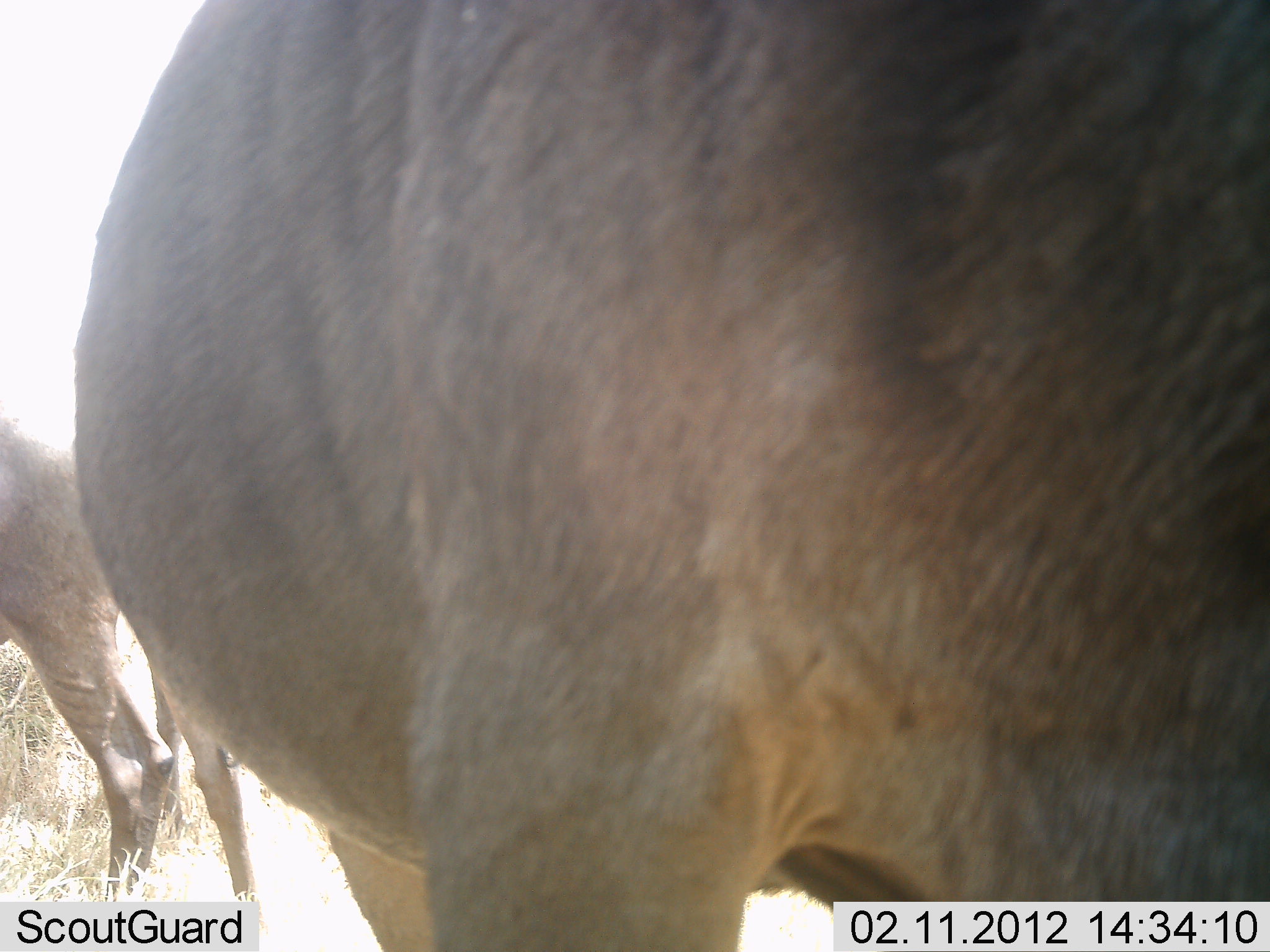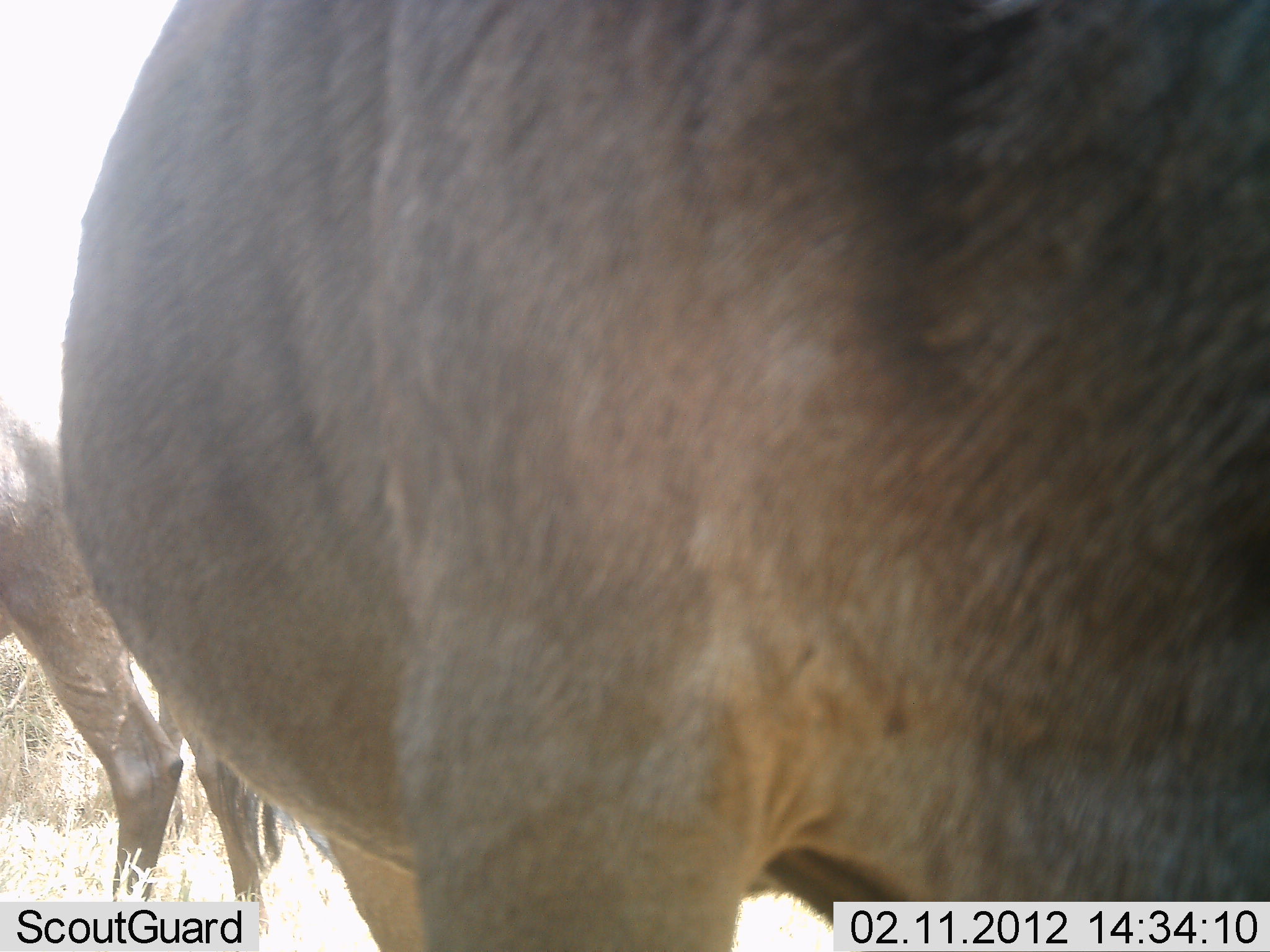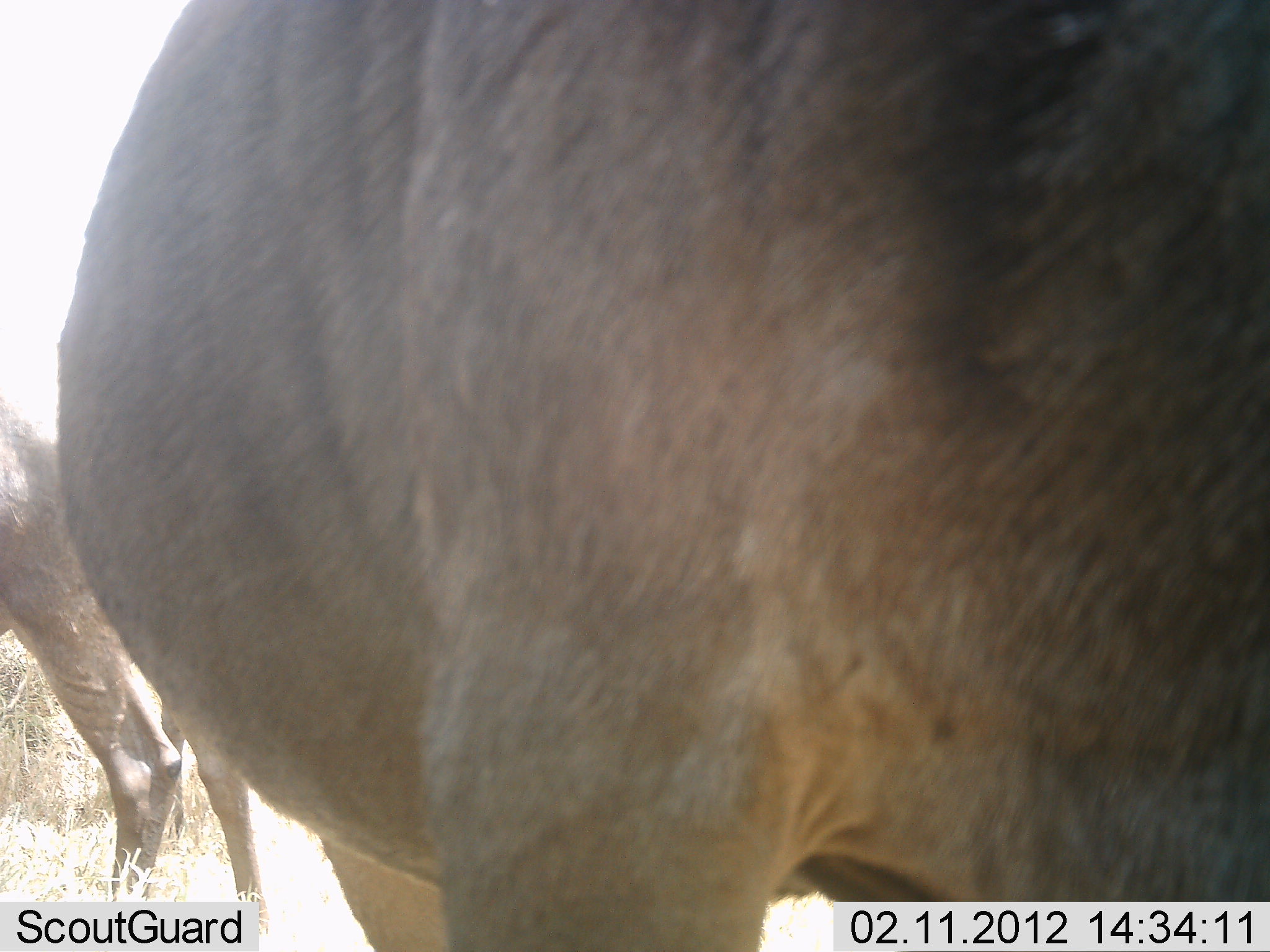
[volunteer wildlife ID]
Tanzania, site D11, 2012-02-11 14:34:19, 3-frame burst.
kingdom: Animalia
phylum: Chordata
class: Mammalia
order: Artiodactyla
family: Bovidae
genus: Connochaetes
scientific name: Connochaetes taurinus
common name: blue wildebeest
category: wildebeest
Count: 2.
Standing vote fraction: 96%.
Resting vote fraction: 0%.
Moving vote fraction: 8%.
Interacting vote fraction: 0%.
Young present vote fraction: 0%.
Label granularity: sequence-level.